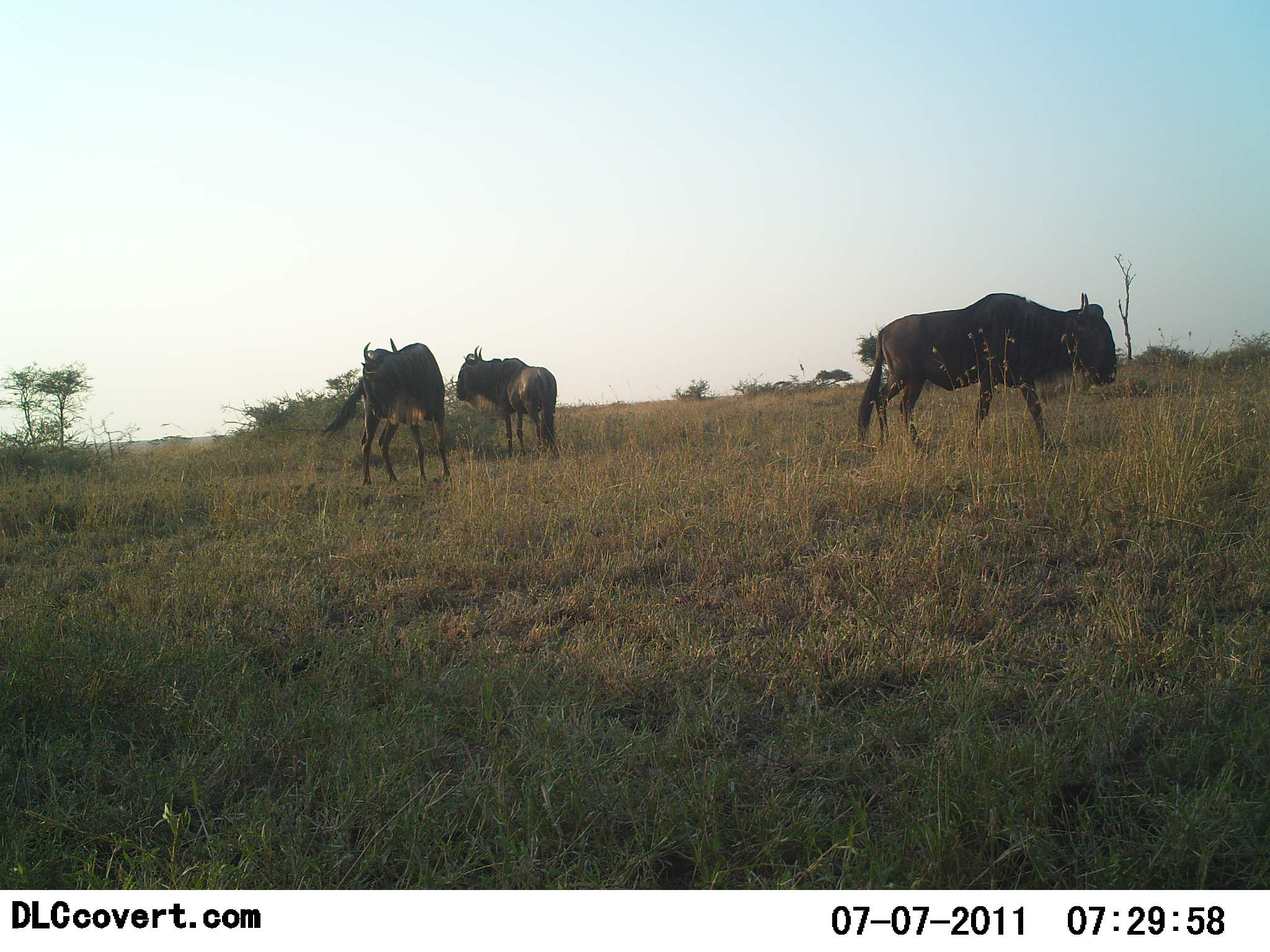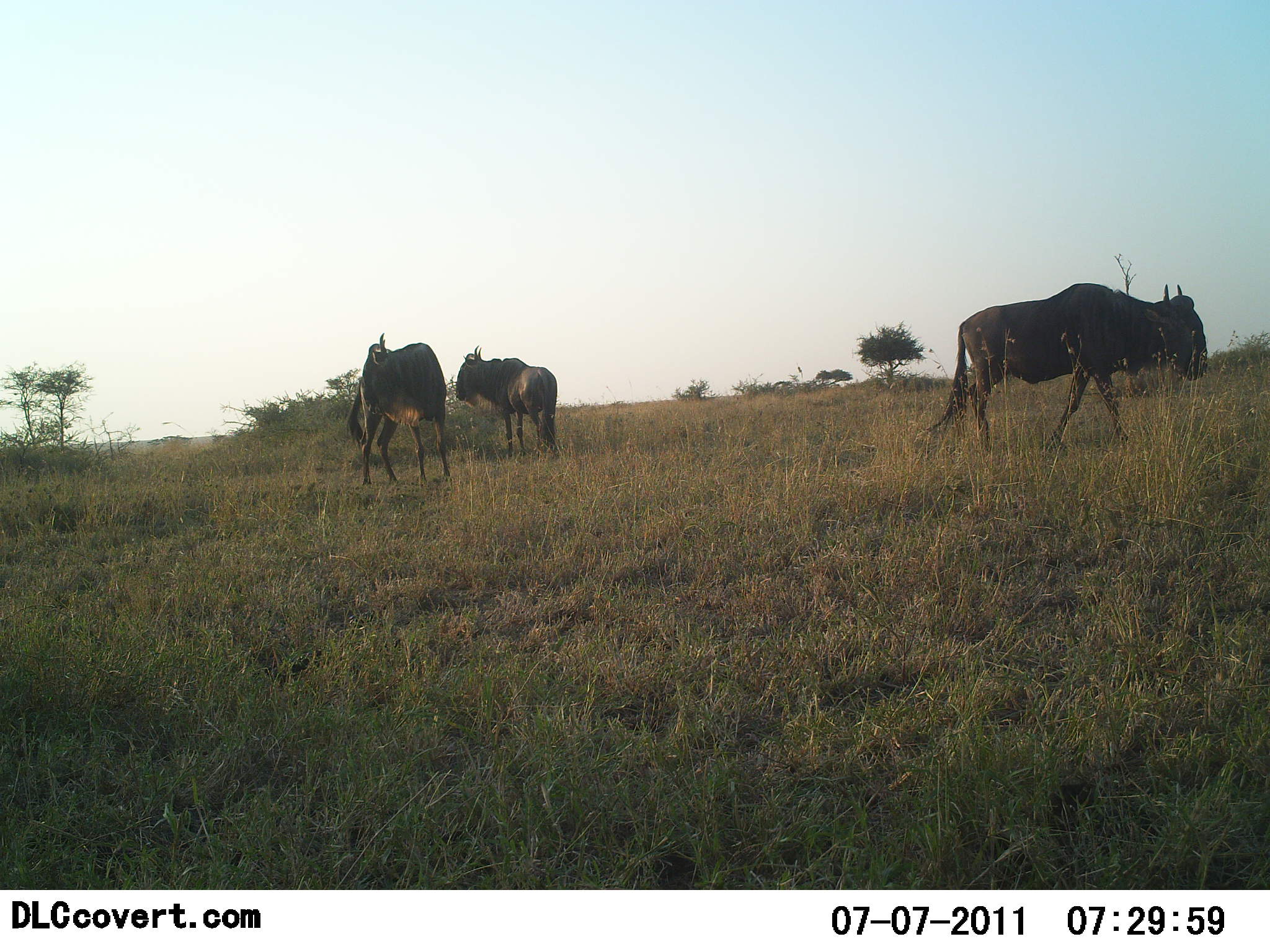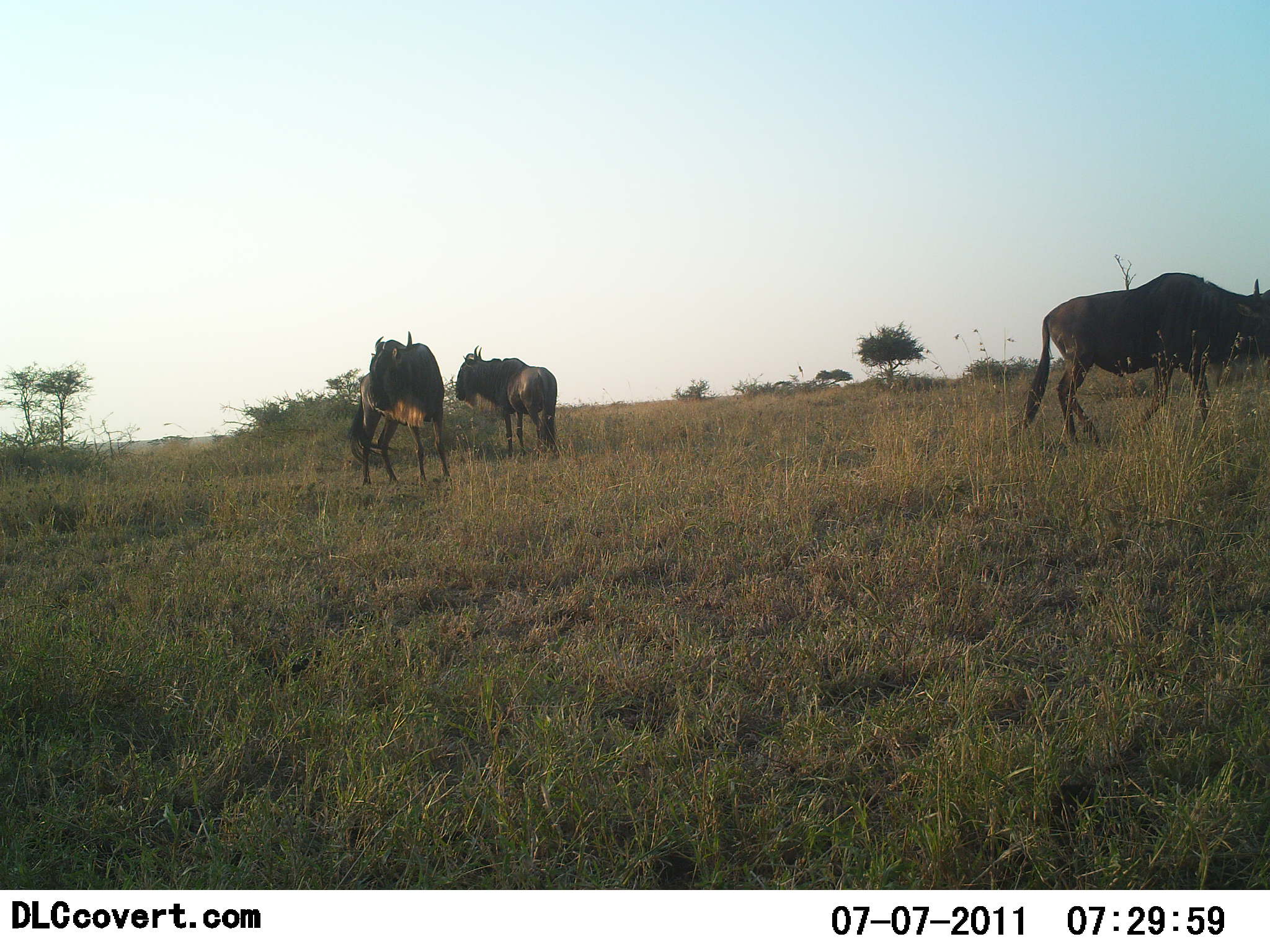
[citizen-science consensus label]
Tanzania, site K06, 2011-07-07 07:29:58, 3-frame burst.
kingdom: Animalia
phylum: Chordata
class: Mammalia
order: Artiodactyla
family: Bovidae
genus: Connochaetes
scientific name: Connochaetes taurinus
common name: blue wildebeest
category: wildebeest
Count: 3.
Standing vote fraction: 91%.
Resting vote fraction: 0%.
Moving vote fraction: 55%.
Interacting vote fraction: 0%.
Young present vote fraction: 0%.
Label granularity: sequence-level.